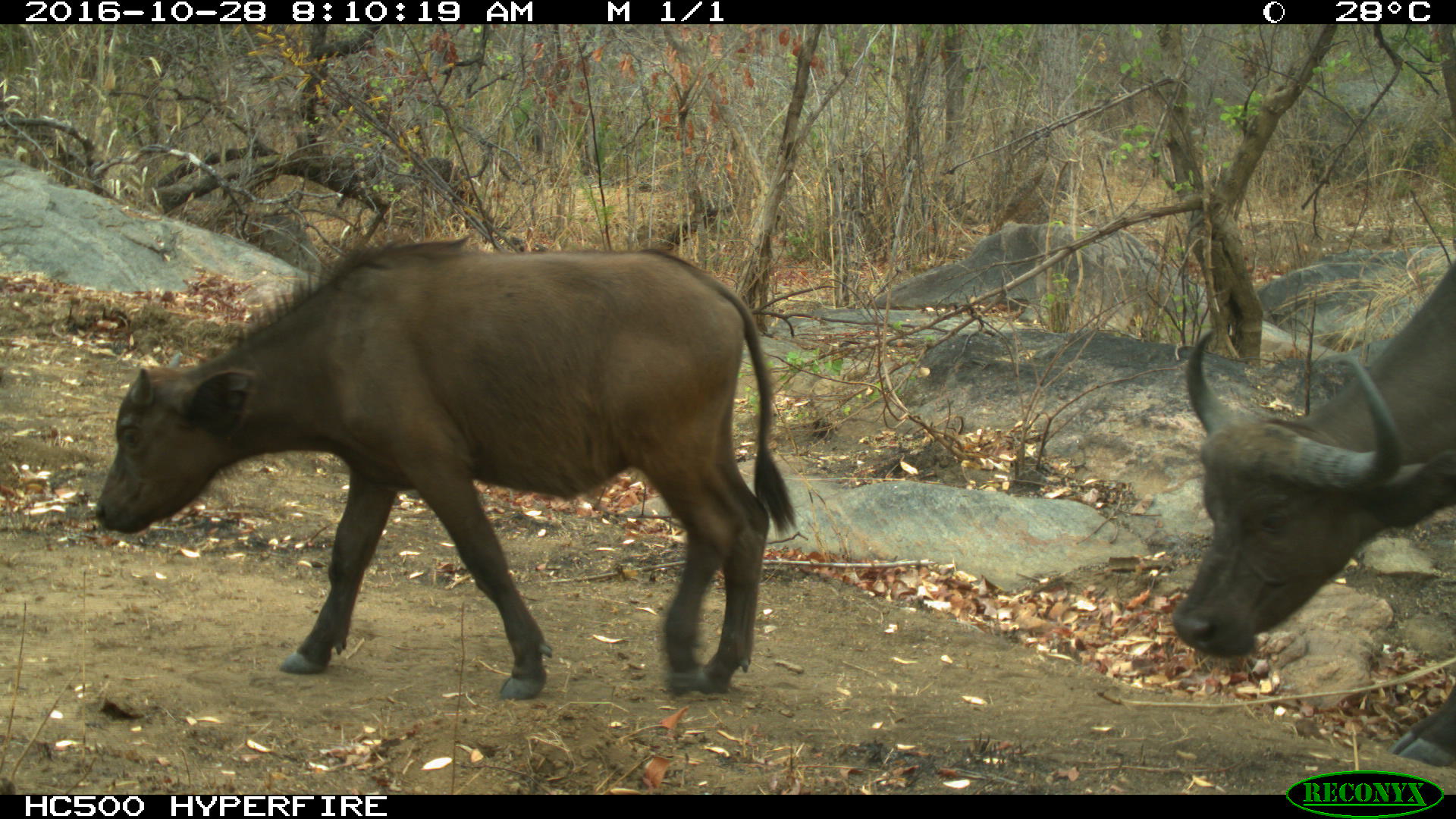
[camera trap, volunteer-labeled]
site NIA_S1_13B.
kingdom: Animalia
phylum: Chordata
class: Mammalia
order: Artiodactyla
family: Bovidae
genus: Syncerus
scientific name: Syncerus caffer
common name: african buffalo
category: buffalo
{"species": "buffalo (african buffalo) (Syncerus caffer)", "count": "2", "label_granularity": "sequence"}